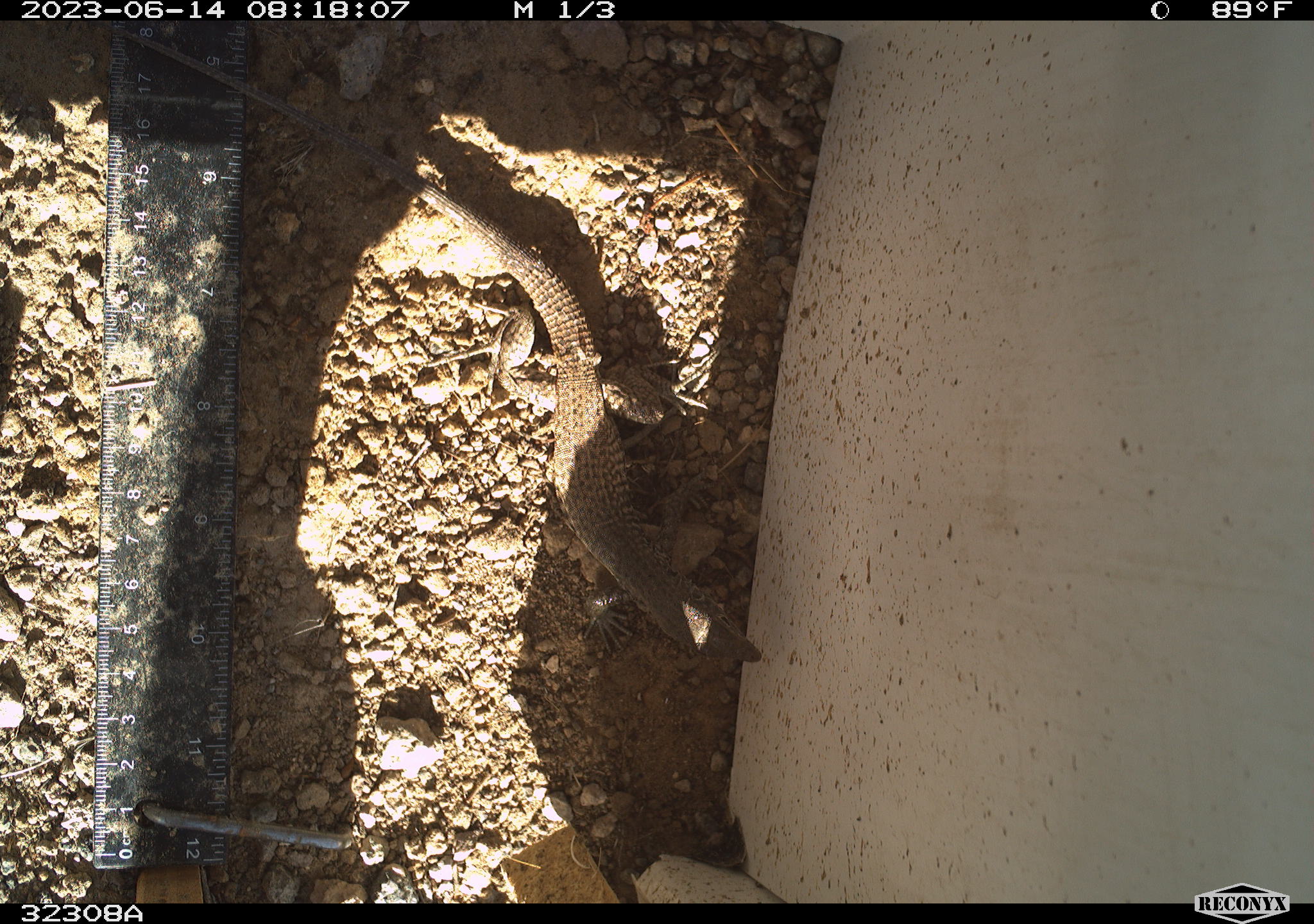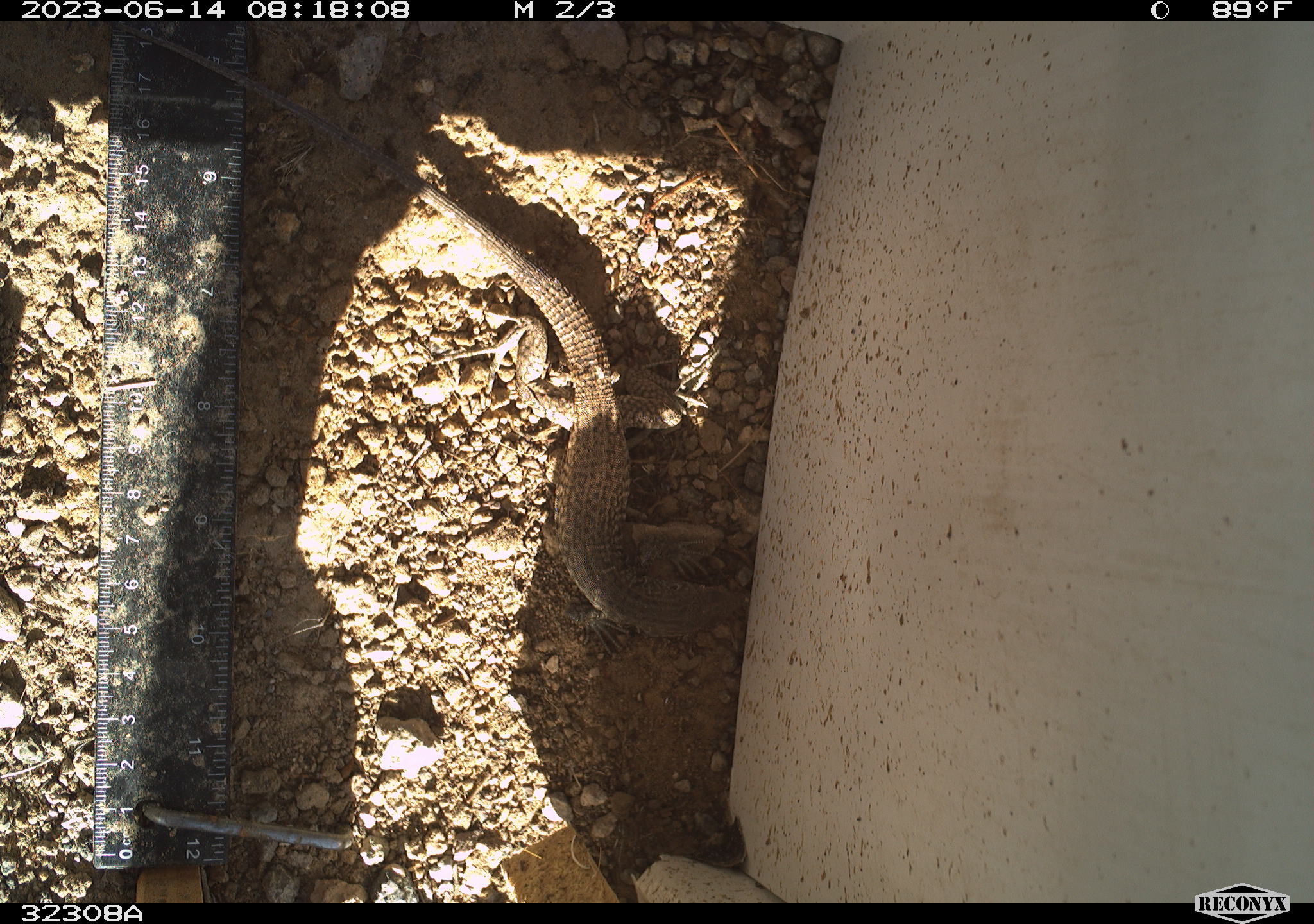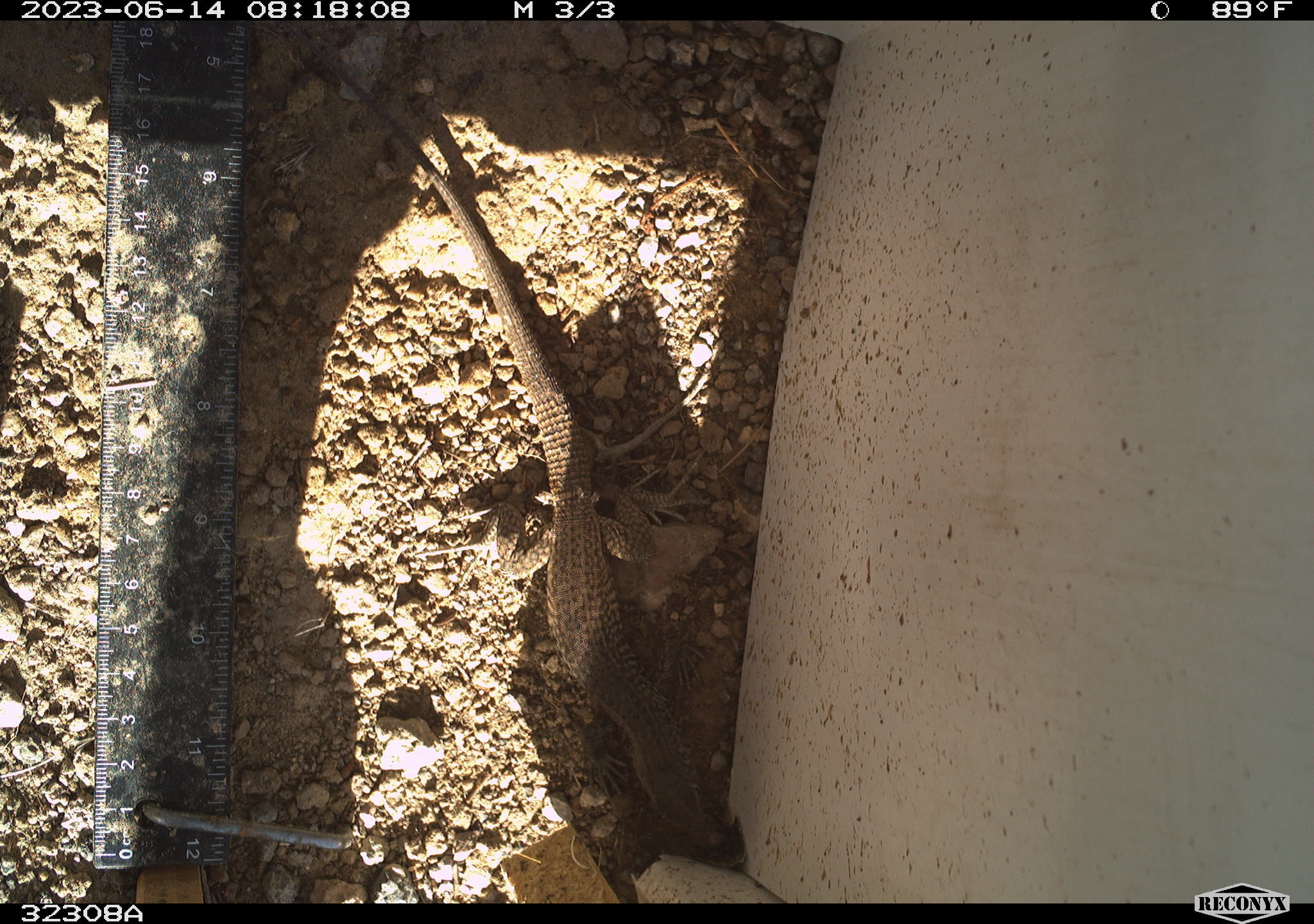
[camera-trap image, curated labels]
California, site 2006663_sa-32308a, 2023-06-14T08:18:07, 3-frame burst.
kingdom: Animalia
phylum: Chordata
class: Reptilia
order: Squamata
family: Teiidae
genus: Aspidoscelis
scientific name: Aspidoscelis tigris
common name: western whiptail